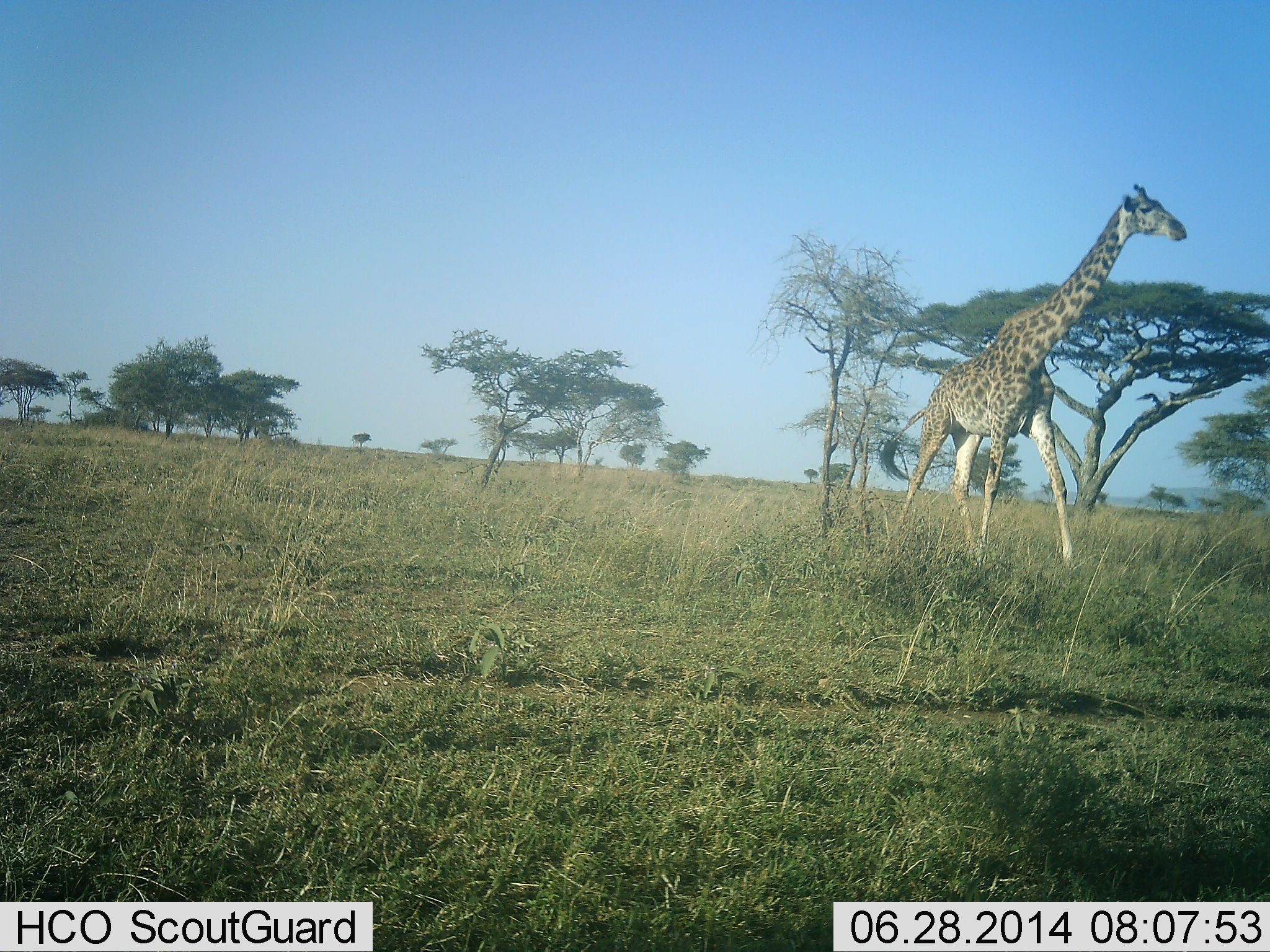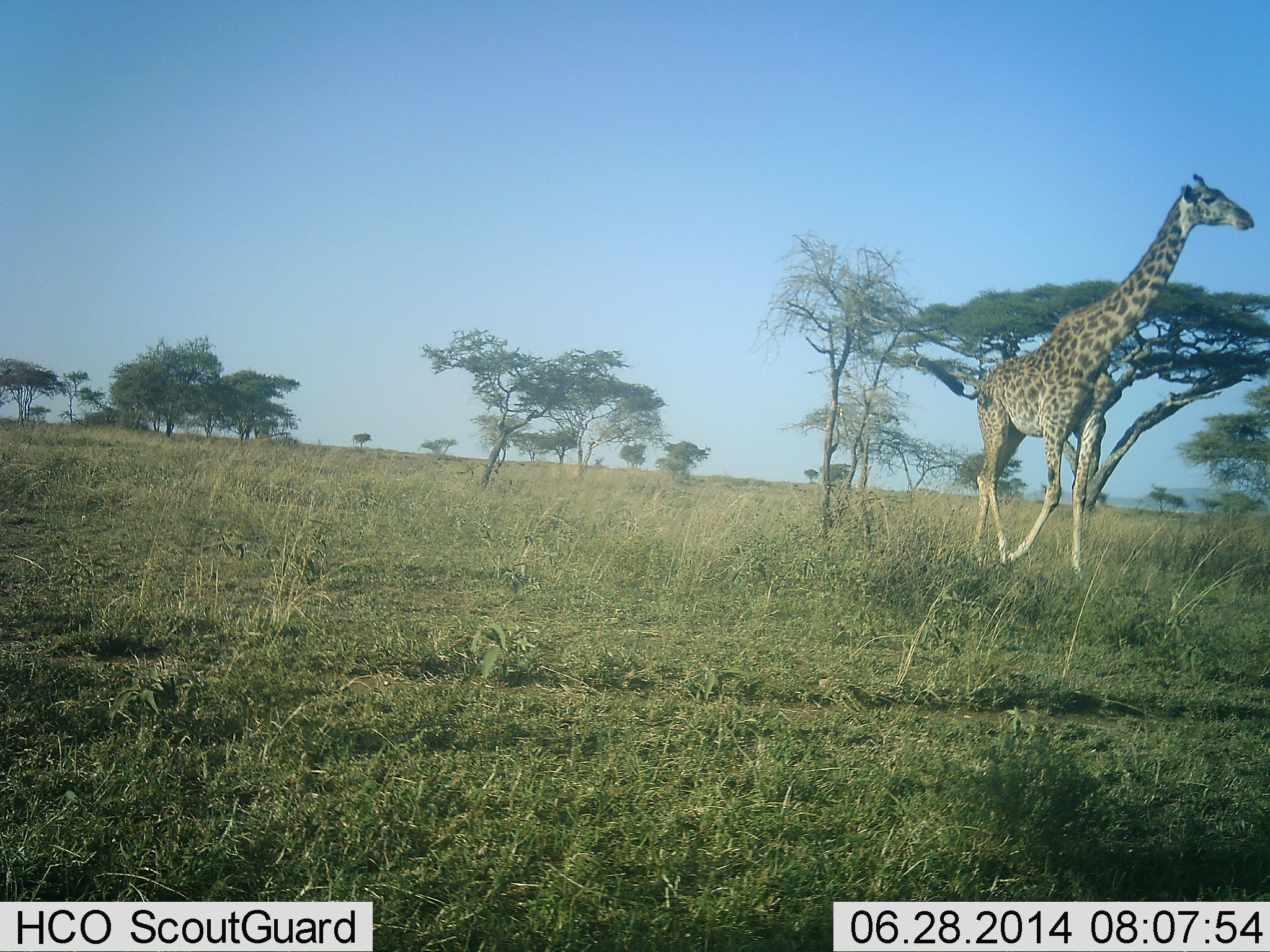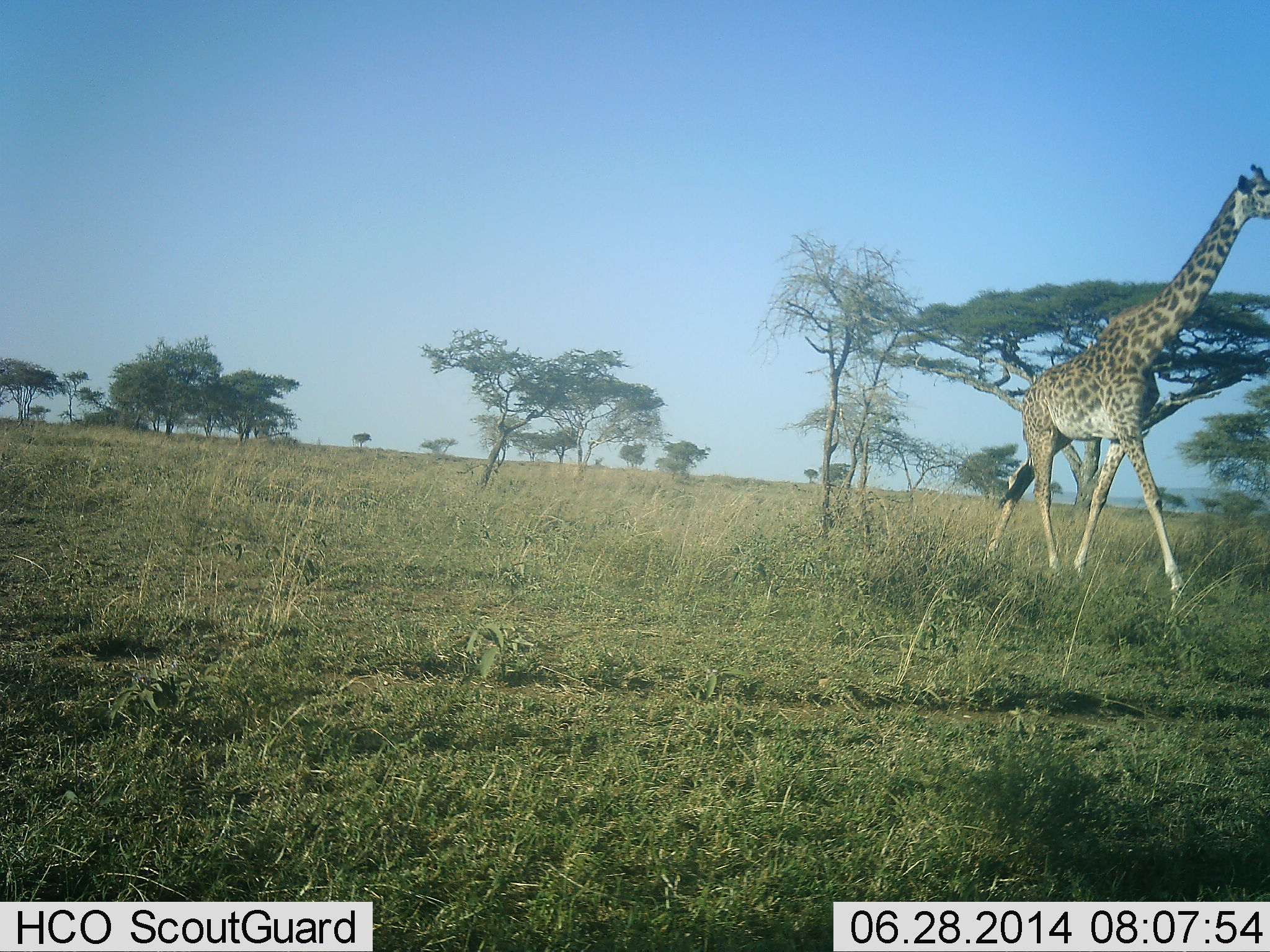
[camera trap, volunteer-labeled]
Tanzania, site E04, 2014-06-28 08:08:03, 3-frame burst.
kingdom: Animalia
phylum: Chordata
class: Mammalia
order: Artiodactyla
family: Giraffidae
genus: Giraffa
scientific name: Giraffa camelopardalis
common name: giraffe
Giraffe (Giraffa camelopardalis), count 1. Behavior (volunteer vote fractions): standing 30%, resting 0%, moving 100%, interacting 0%. Young present (vote fraction): 0%. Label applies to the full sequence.